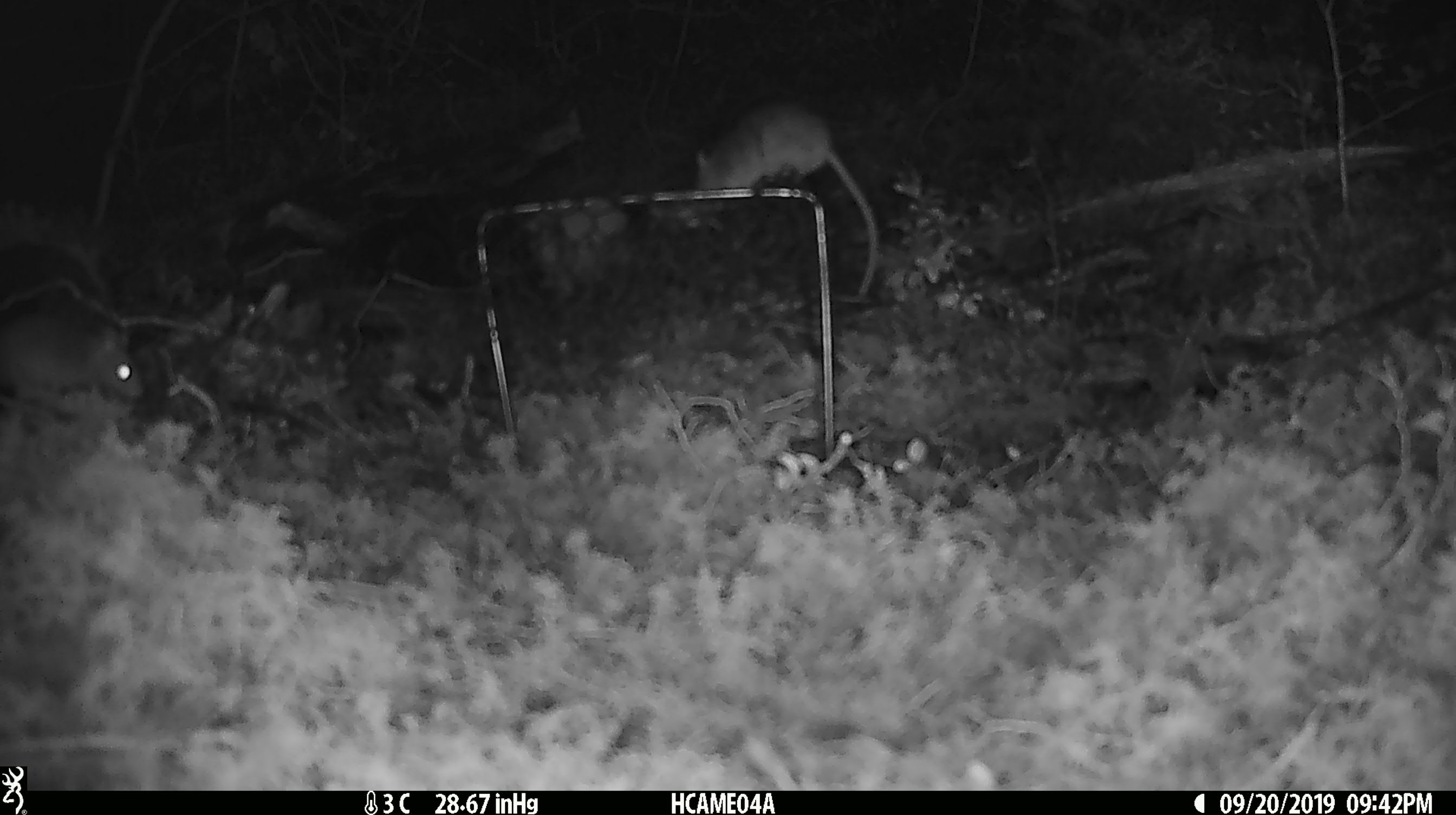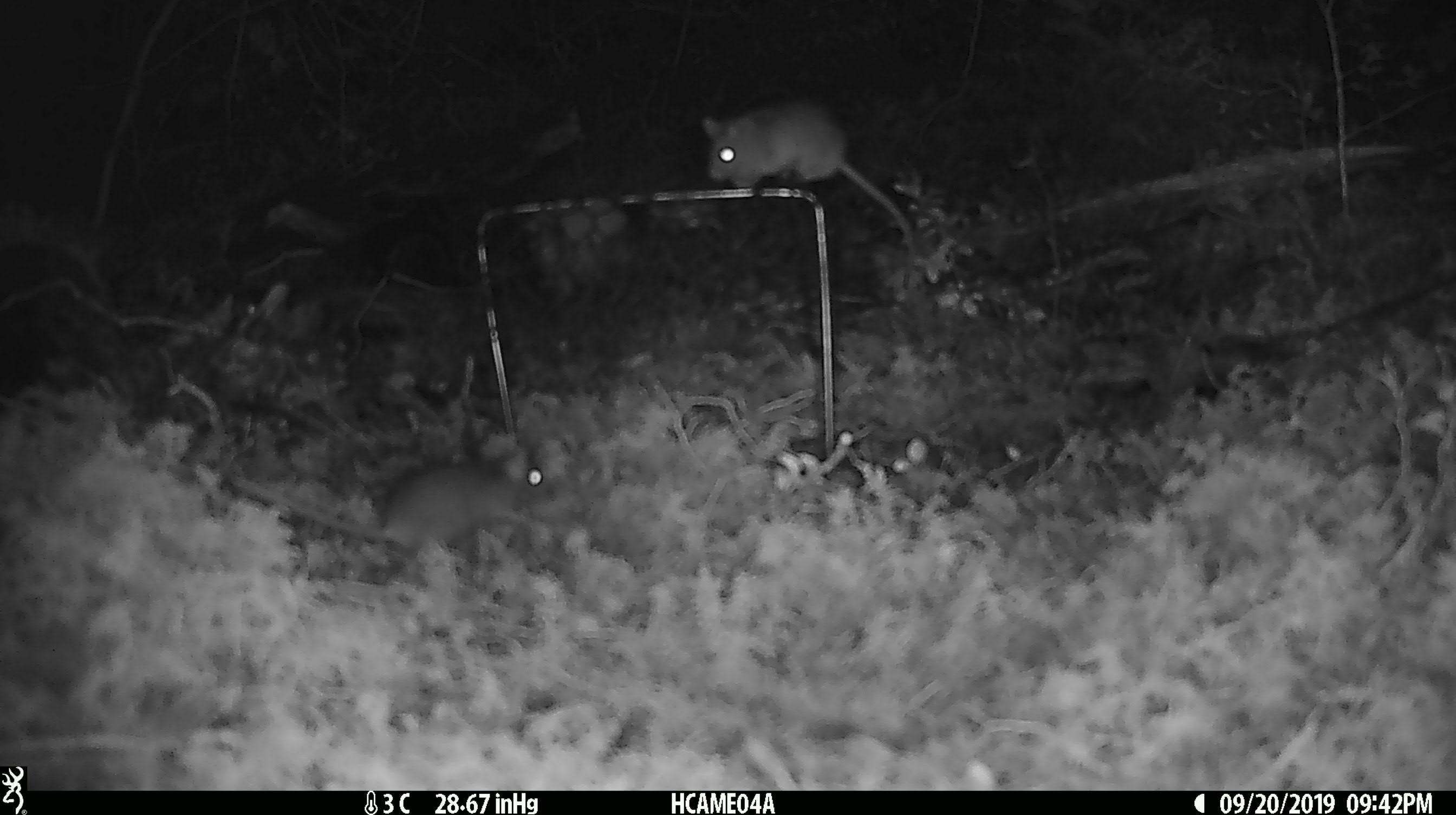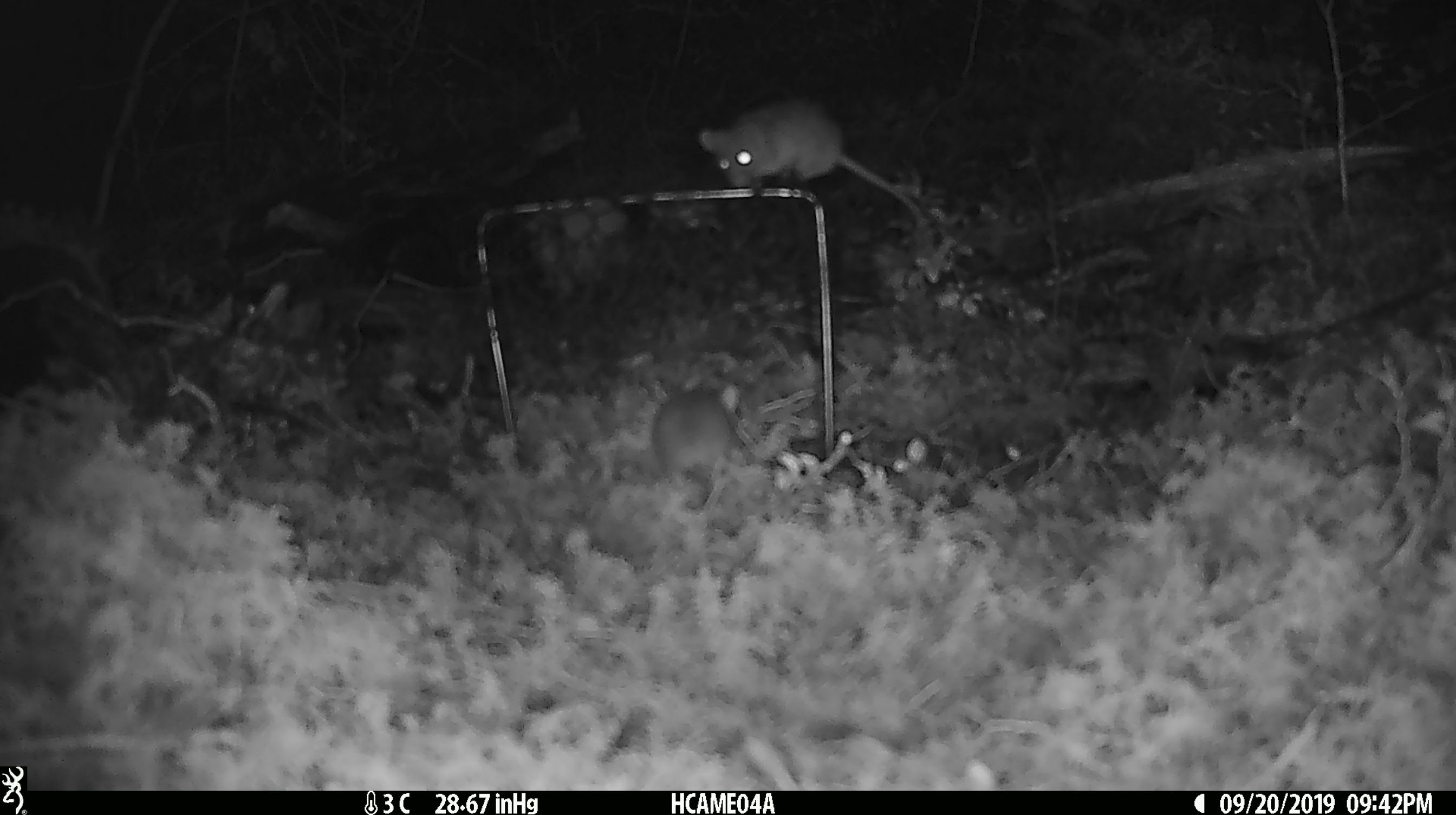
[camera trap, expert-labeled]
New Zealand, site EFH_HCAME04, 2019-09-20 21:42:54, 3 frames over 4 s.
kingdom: Animalia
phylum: Chordata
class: Mammalia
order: Rodentia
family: Muridae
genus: Mus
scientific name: Mus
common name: mouse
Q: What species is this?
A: Mouse (Mus).